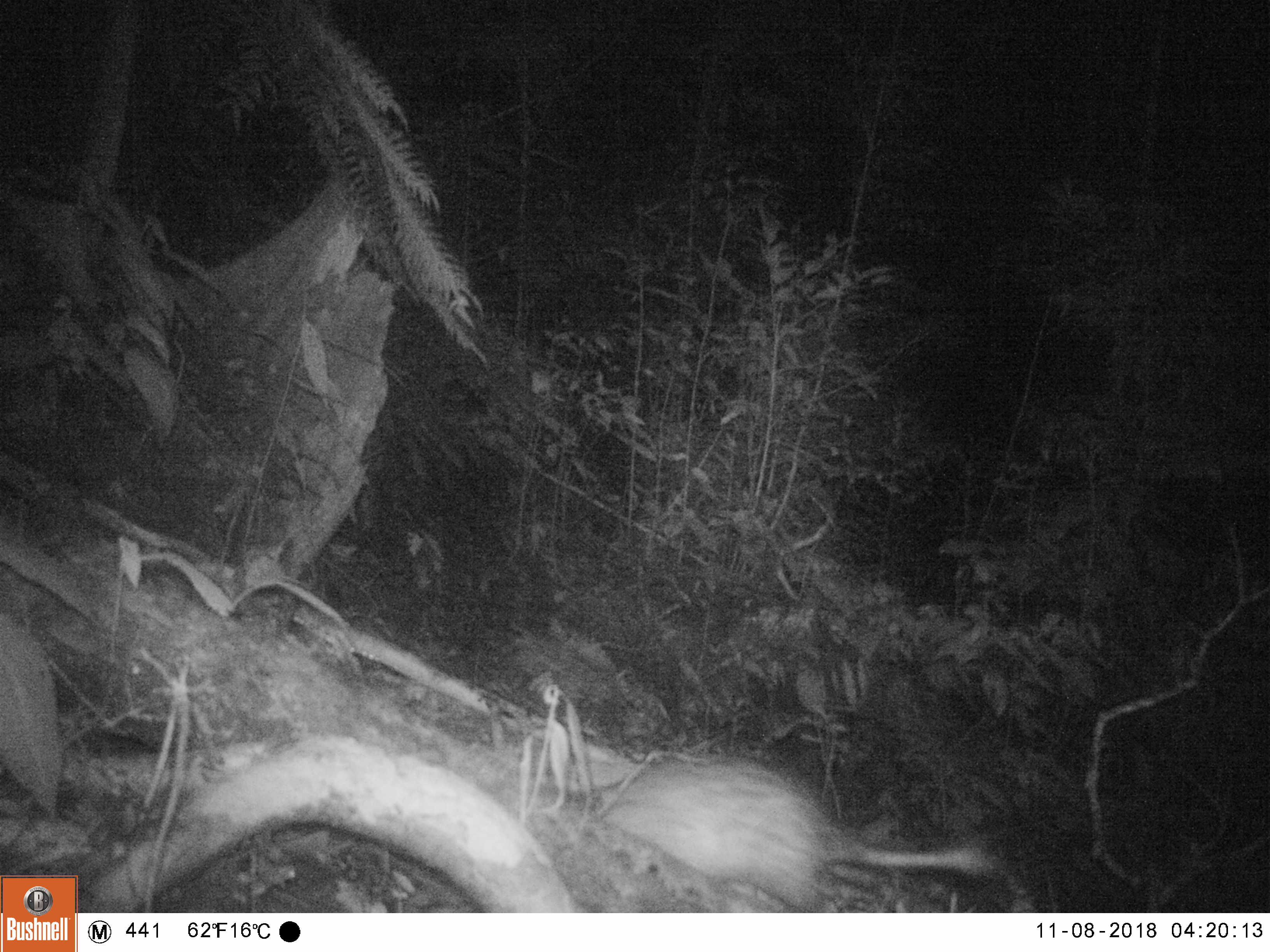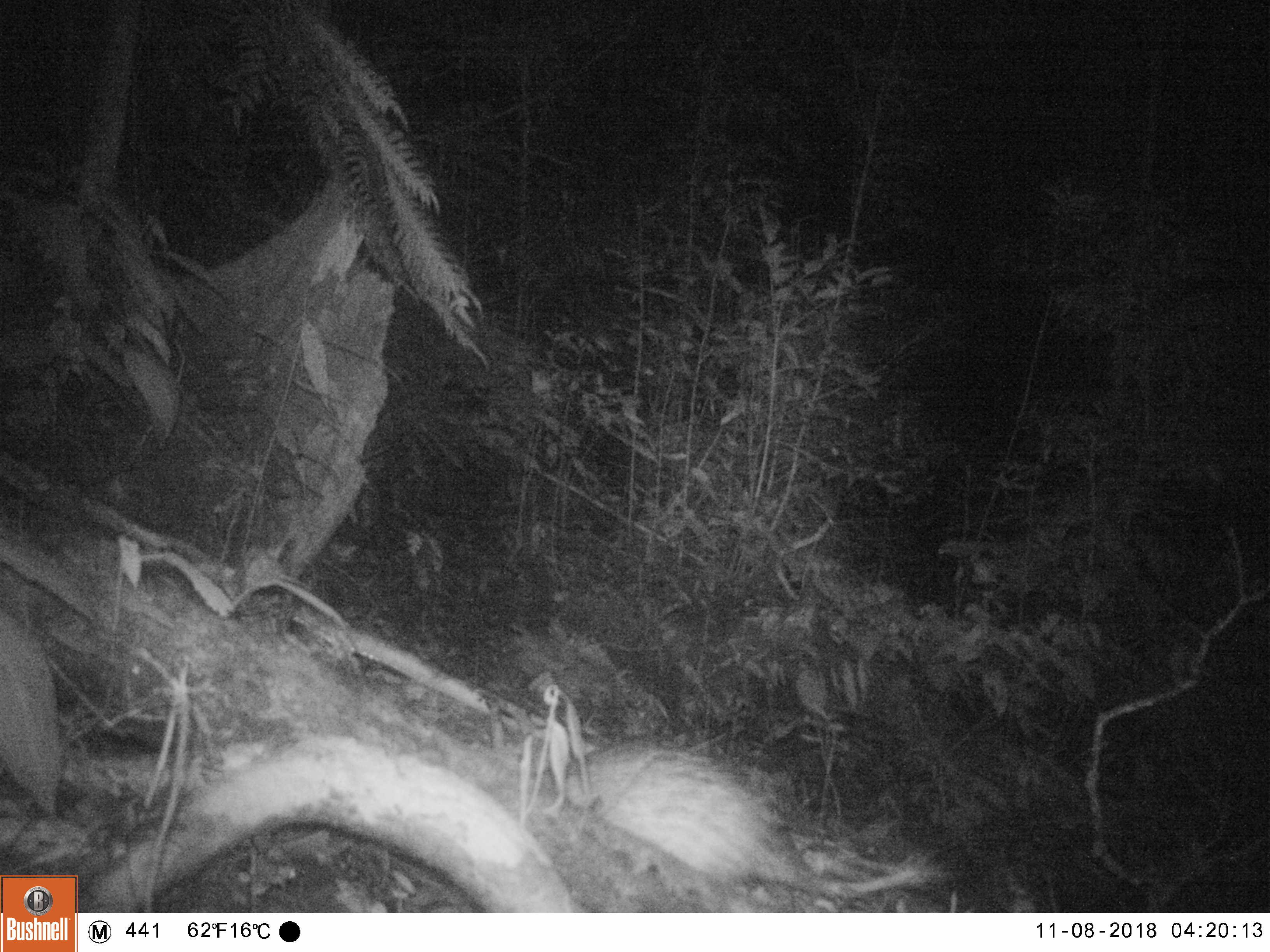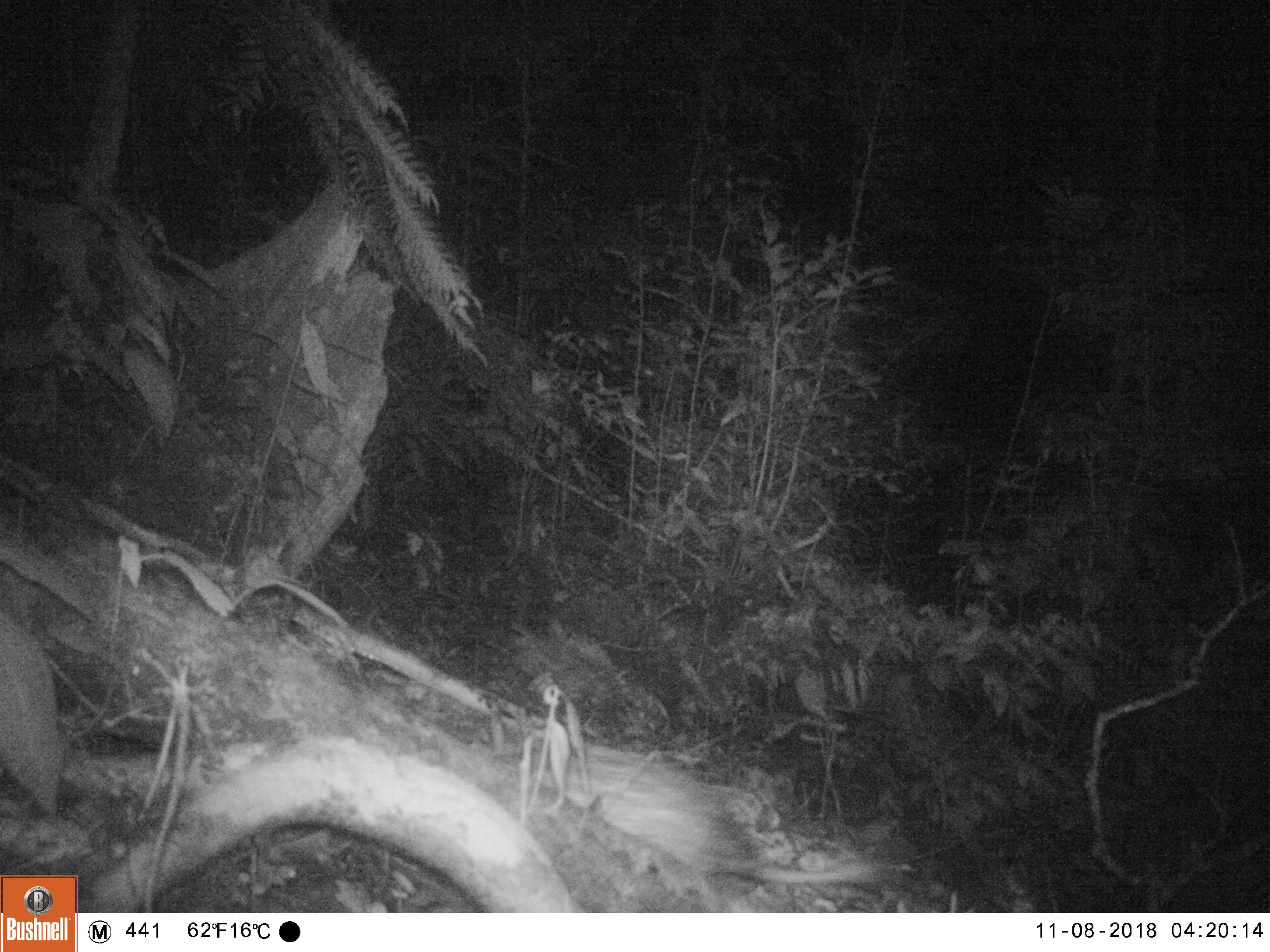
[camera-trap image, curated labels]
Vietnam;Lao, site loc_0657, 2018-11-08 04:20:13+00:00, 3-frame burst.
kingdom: Animalia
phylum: Chordata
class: Mammalia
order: Rodentia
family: Hystricidae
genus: Atherurus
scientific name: Atherurus macrourus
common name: asiatic brush-tailed porcupine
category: asiatic brush tailed porcupine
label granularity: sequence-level